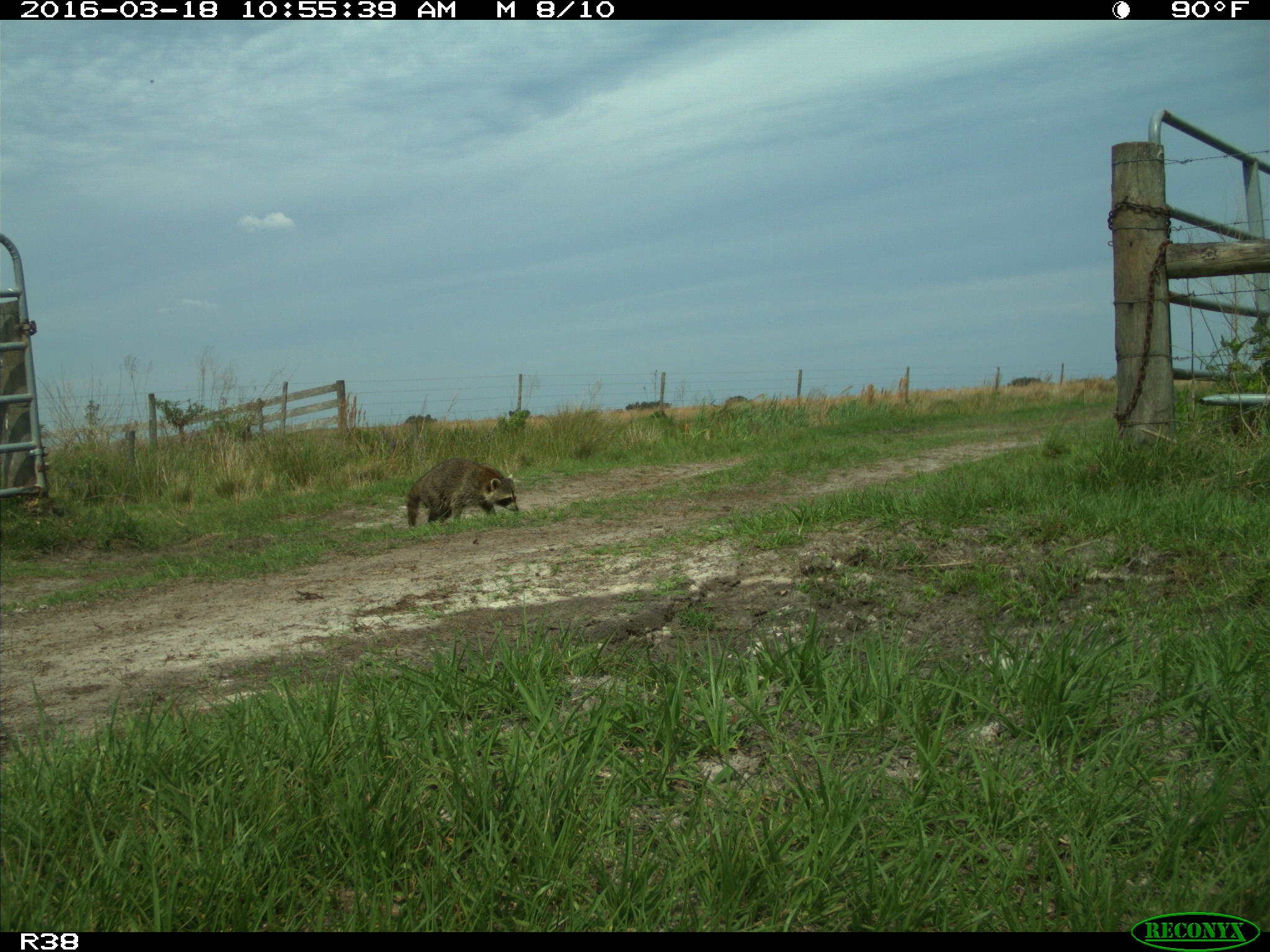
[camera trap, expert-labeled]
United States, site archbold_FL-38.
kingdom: Animalia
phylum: Chordata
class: Mammalia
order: Carnivora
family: Procyonidae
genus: Procyon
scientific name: Procyon lotor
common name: common raccoon